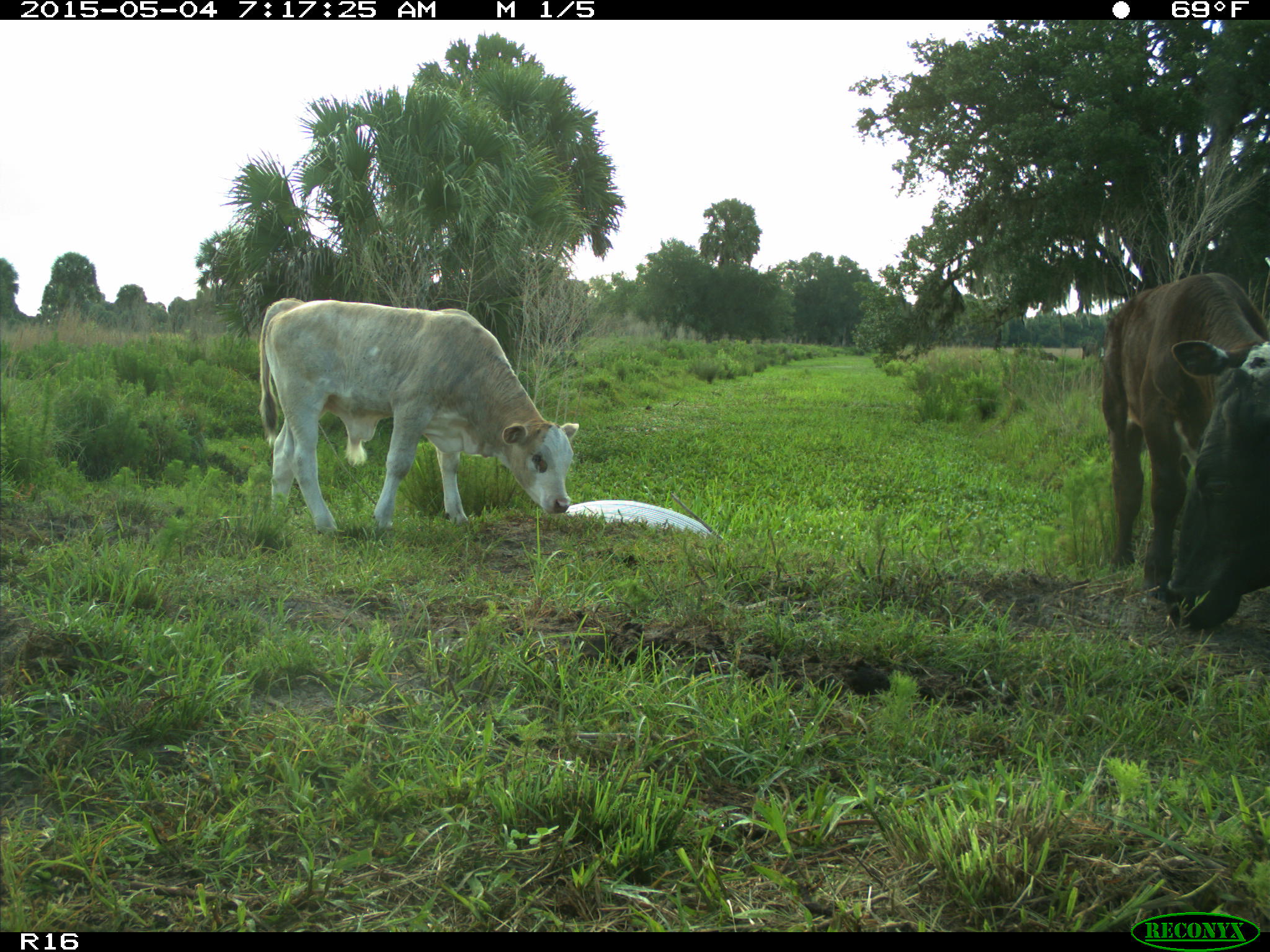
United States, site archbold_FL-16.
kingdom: Animalia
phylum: Chordata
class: Mammalia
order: Artiodactyla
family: Bovidae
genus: Bos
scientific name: Bos taurus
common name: domestic cow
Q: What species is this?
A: Bos taurus (domestic cow).